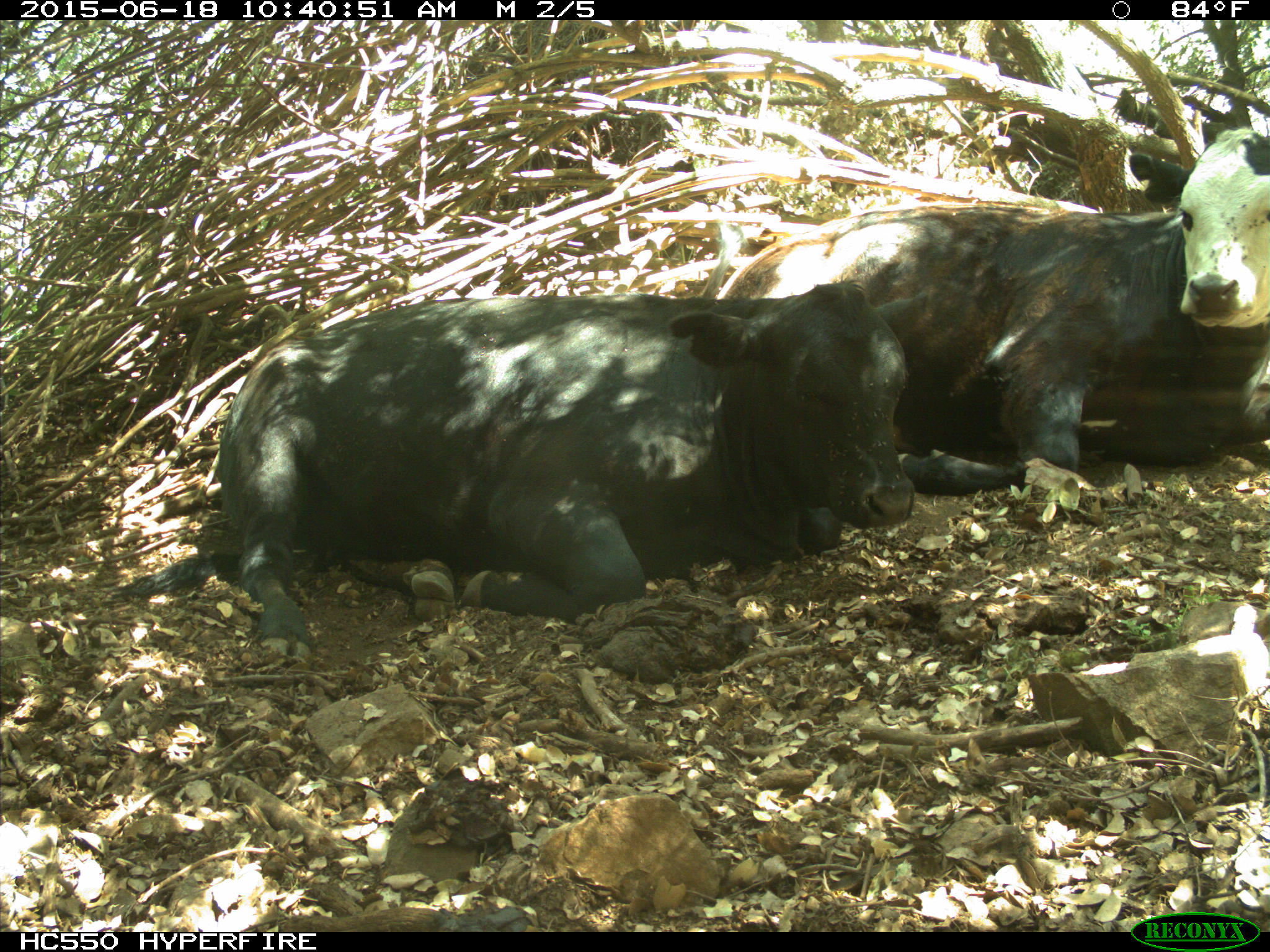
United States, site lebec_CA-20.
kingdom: Animalia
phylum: Chordata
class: Mammalia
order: Artiodactyla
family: Bovidae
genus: Bos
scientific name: Bos taurus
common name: domestic cow